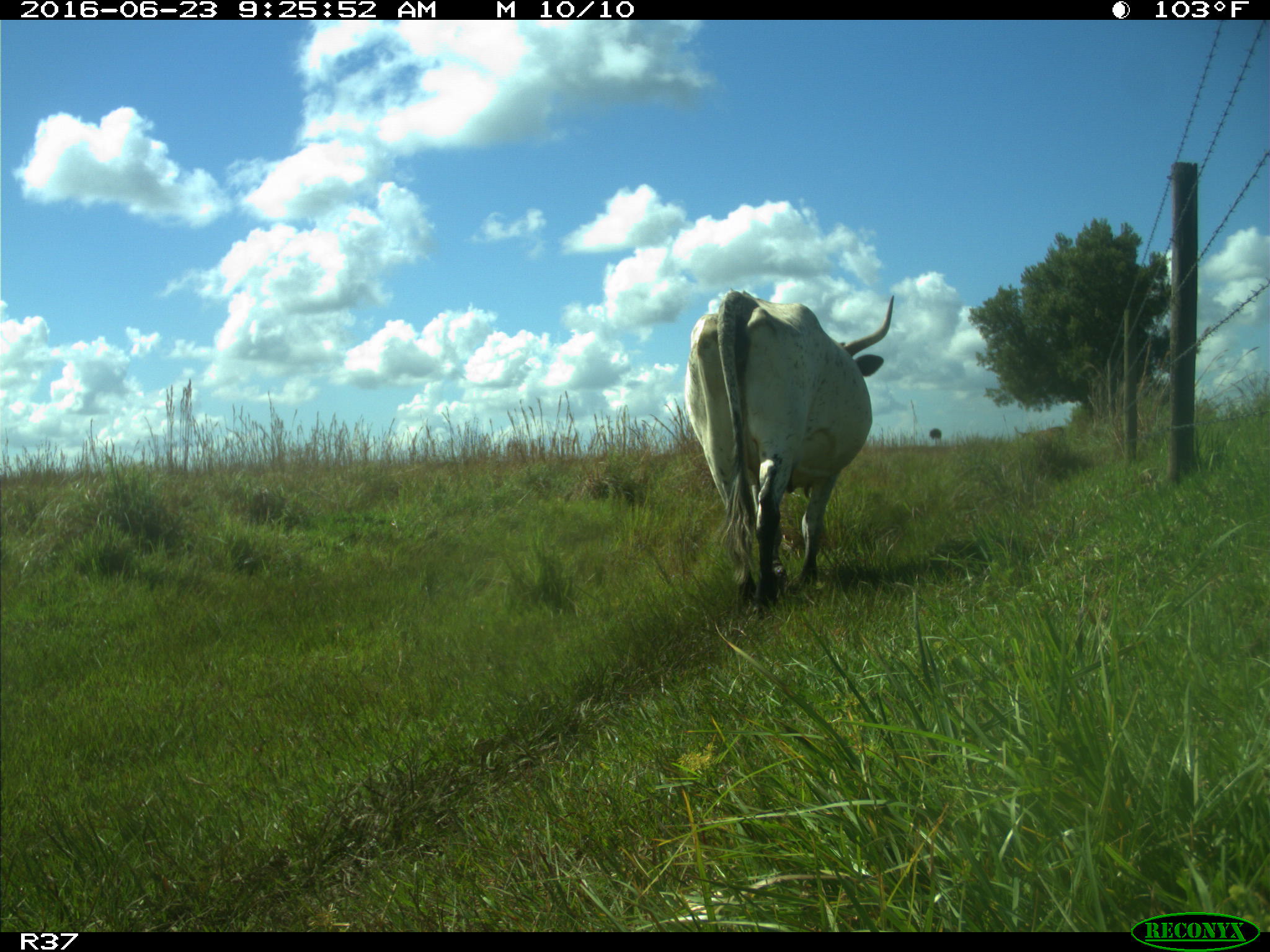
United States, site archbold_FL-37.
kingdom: Animalia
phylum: Chordata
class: Mammalia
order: Artiodactyla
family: Bovidae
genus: Bos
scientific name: Bos taurus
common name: domestic cow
Bos taurus (domestic cow).